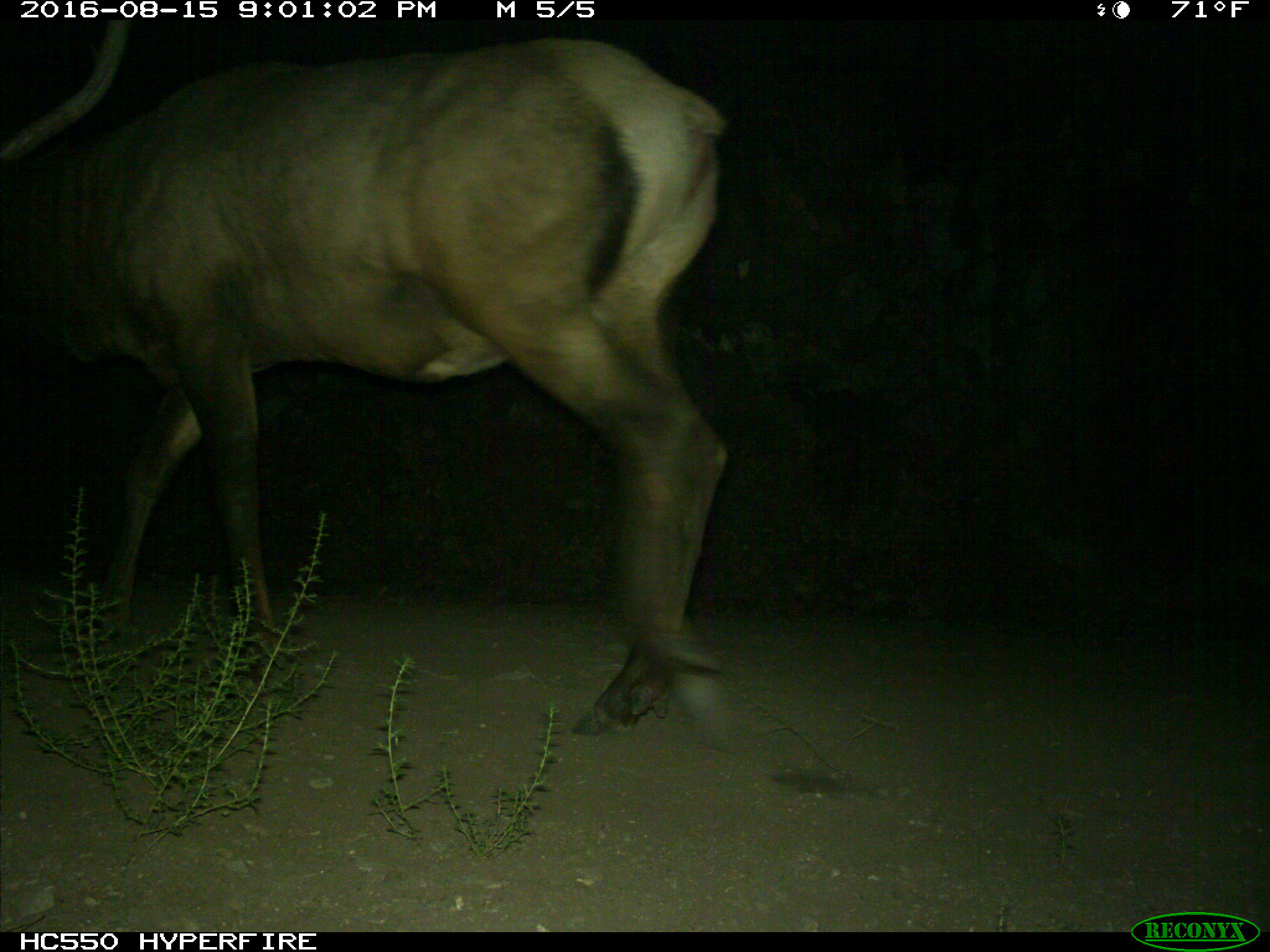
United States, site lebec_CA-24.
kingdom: Animalia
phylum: Chordata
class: Mammalia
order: Artiodactyla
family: Cervidae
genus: Cervus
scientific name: Cervus canadensis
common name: elk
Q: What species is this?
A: Cervus canadensis (elk).